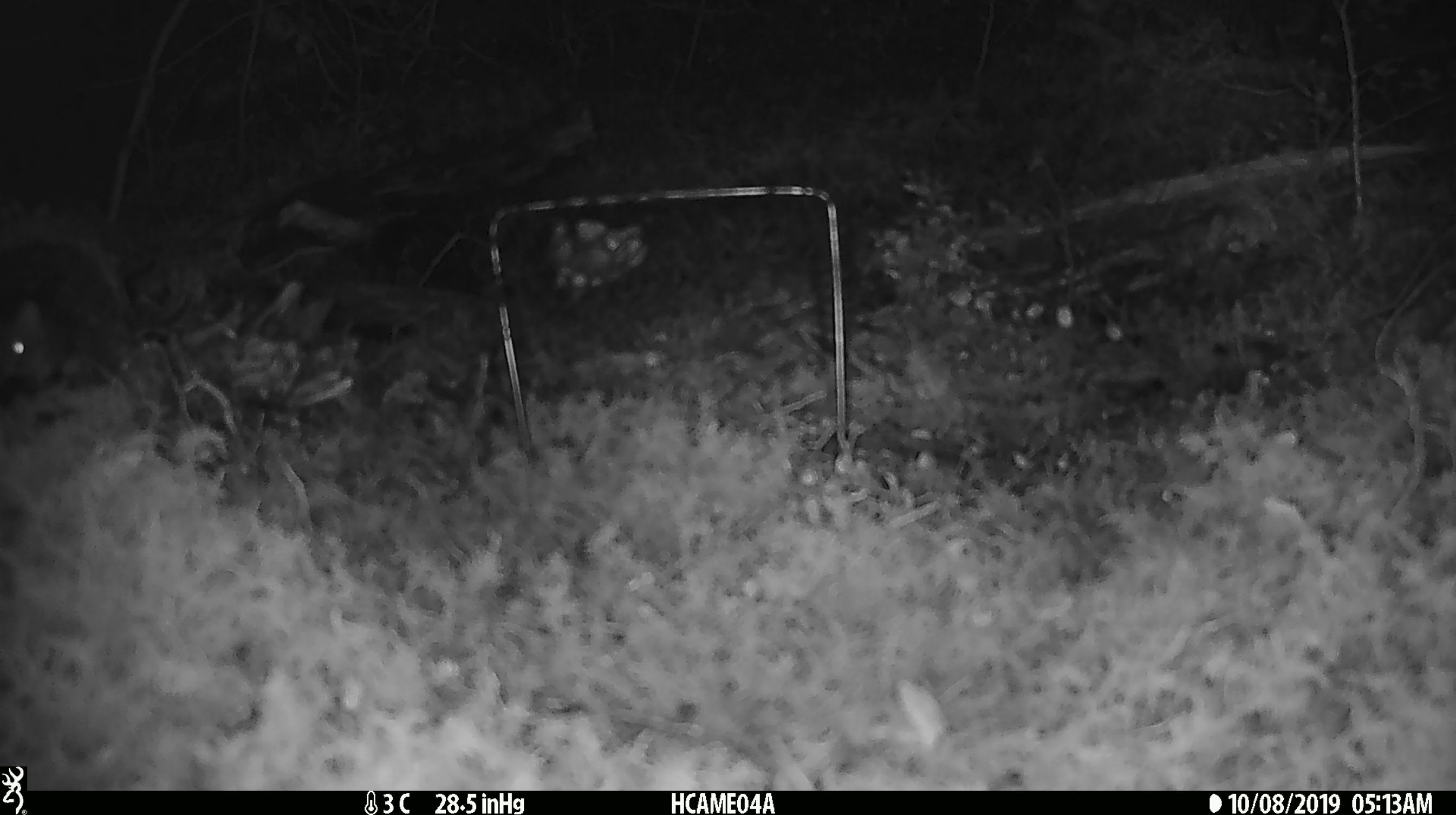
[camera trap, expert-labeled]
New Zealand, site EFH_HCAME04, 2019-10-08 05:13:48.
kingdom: Animalia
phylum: Chordata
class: Mammalia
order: Rodentia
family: Muridae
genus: Mus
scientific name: Mus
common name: mouse